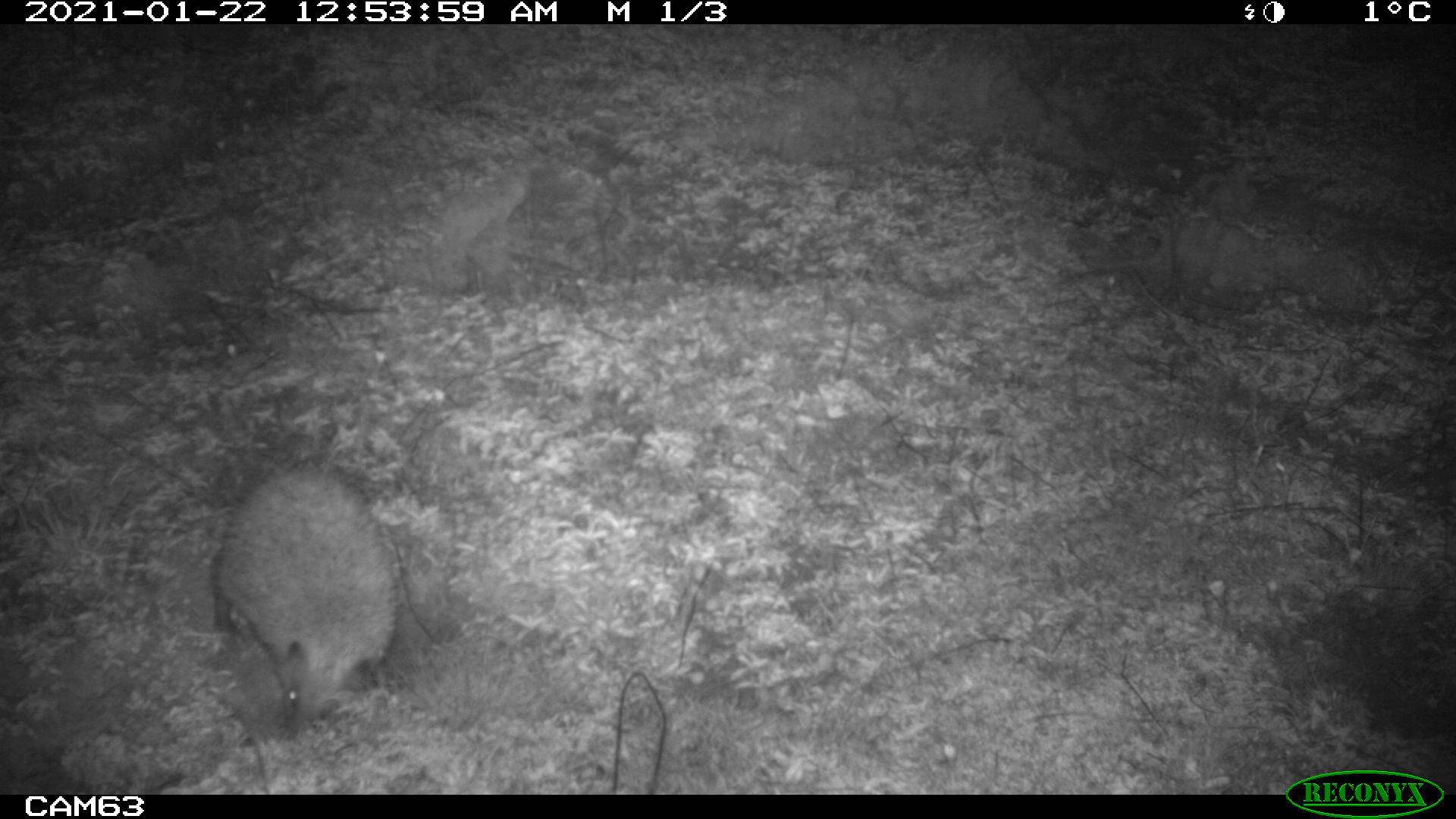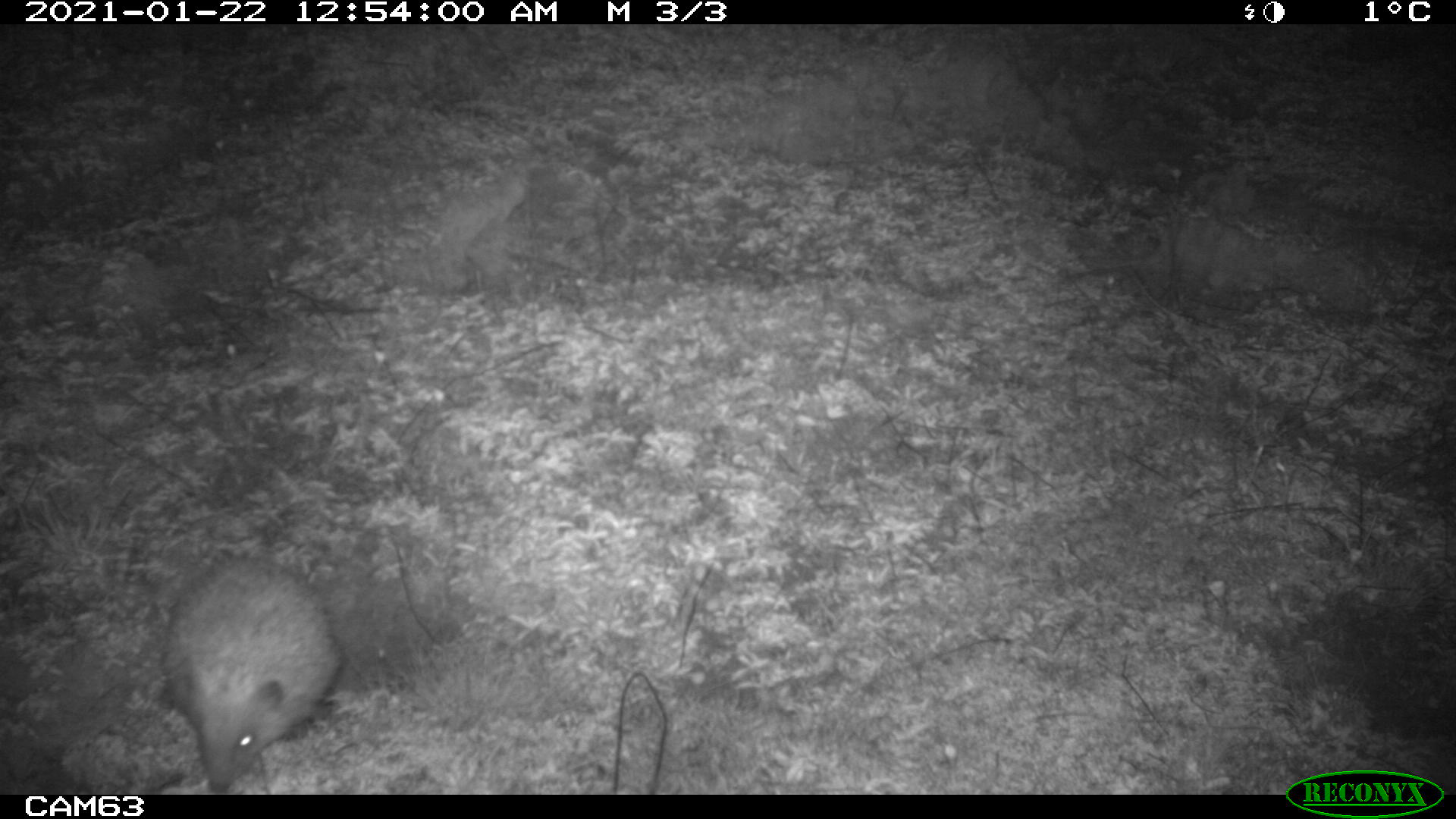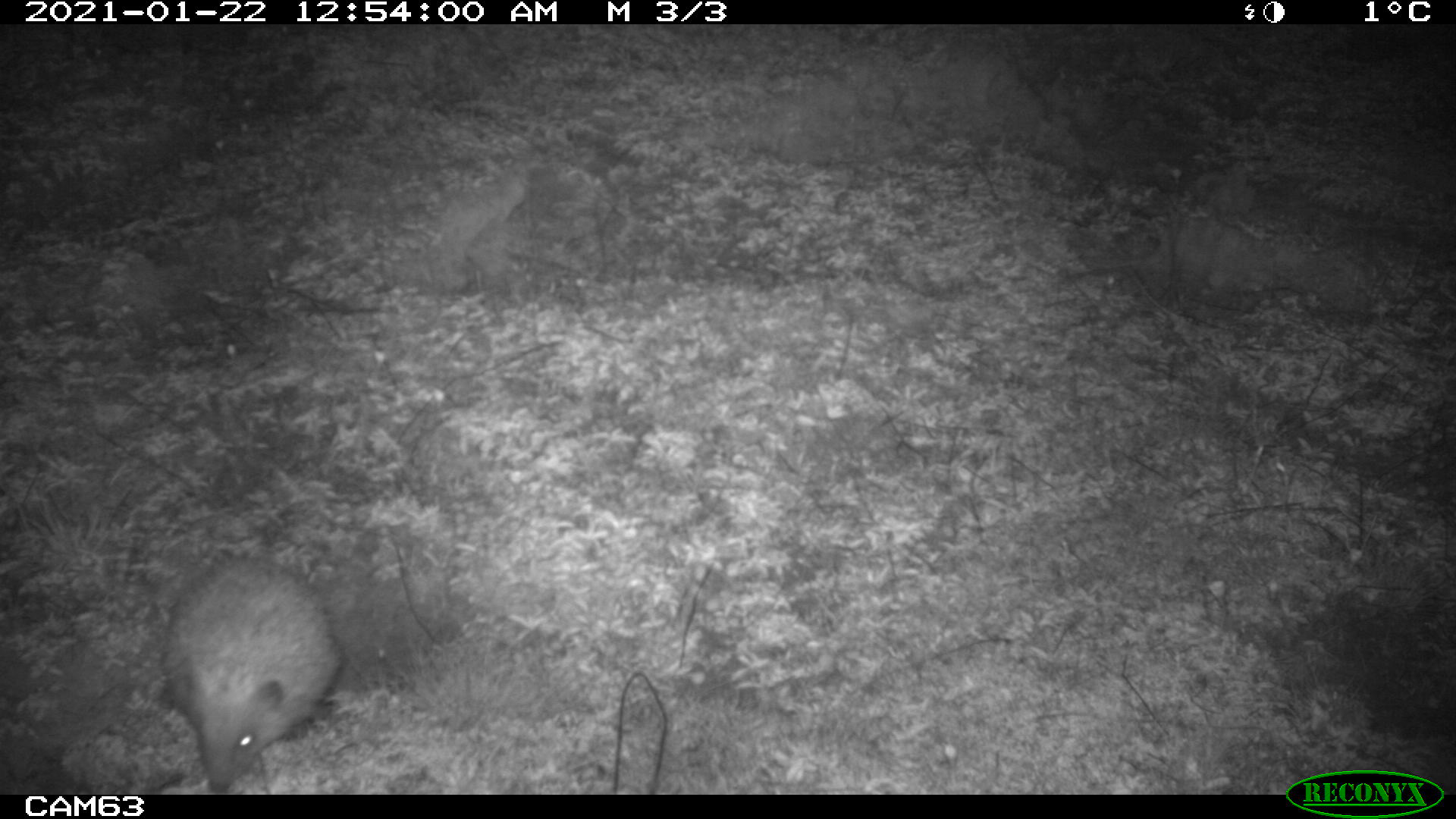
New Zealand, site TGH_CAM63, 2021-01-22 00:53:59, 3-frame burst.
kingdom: Animalia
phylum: Chordata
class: Mammalia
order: Eulipotyphla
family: Erinaceidae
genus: Erinaceus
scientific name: Erinaceus europaeus europaeus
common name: european hedgehog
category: hedgehog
Hedgehog (european hedgehog) (Erinaceus europaeus europaeus).